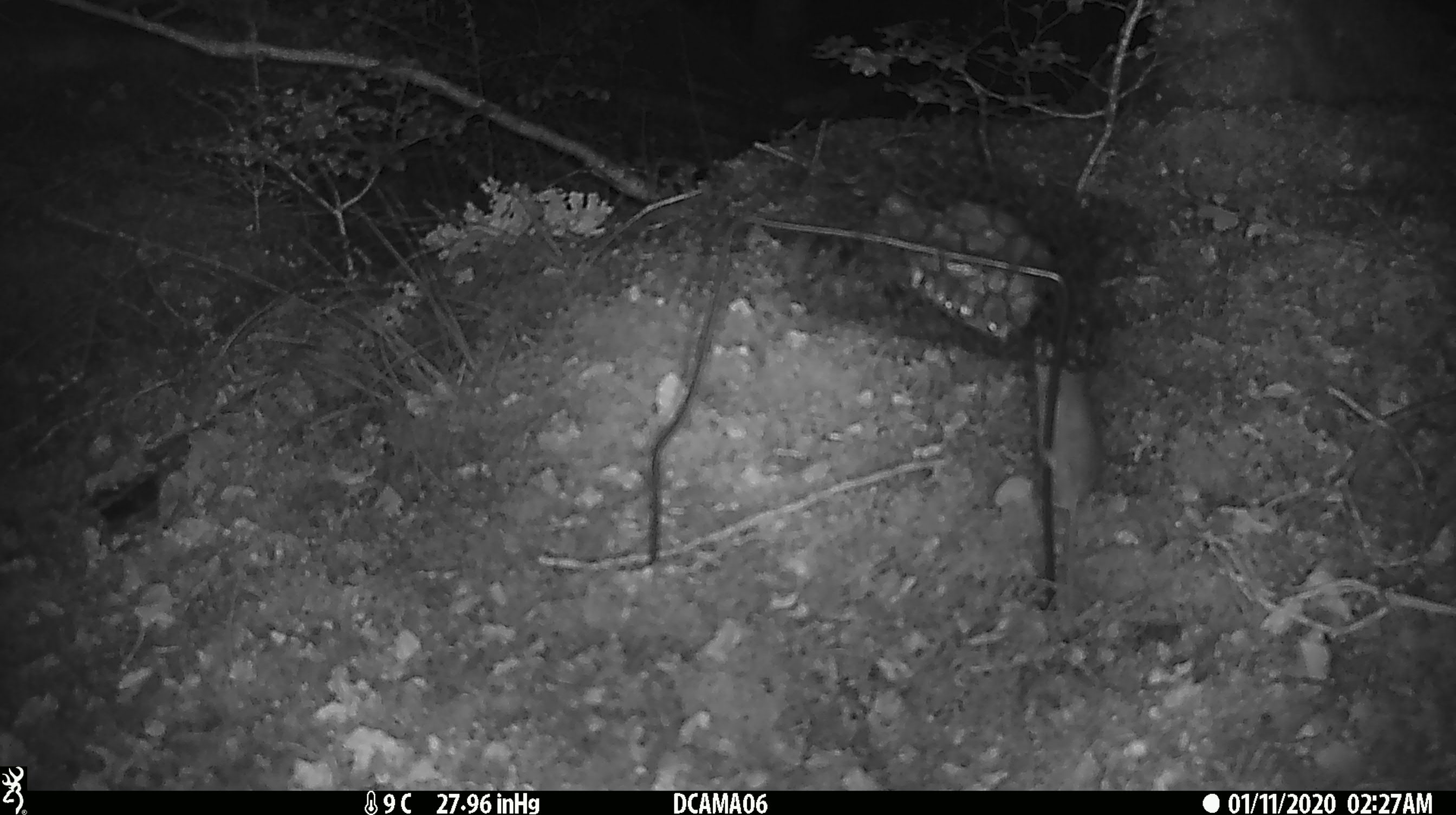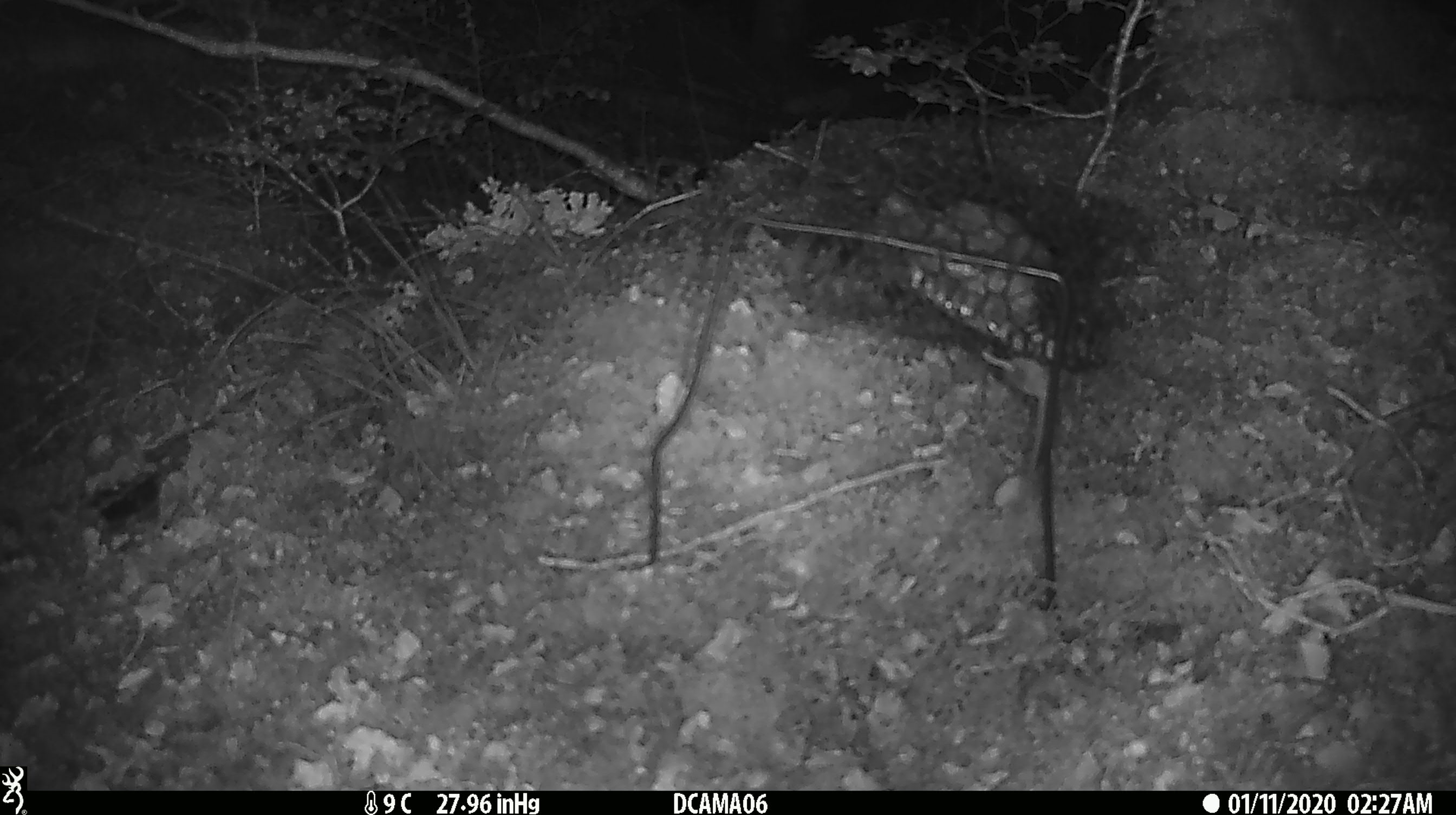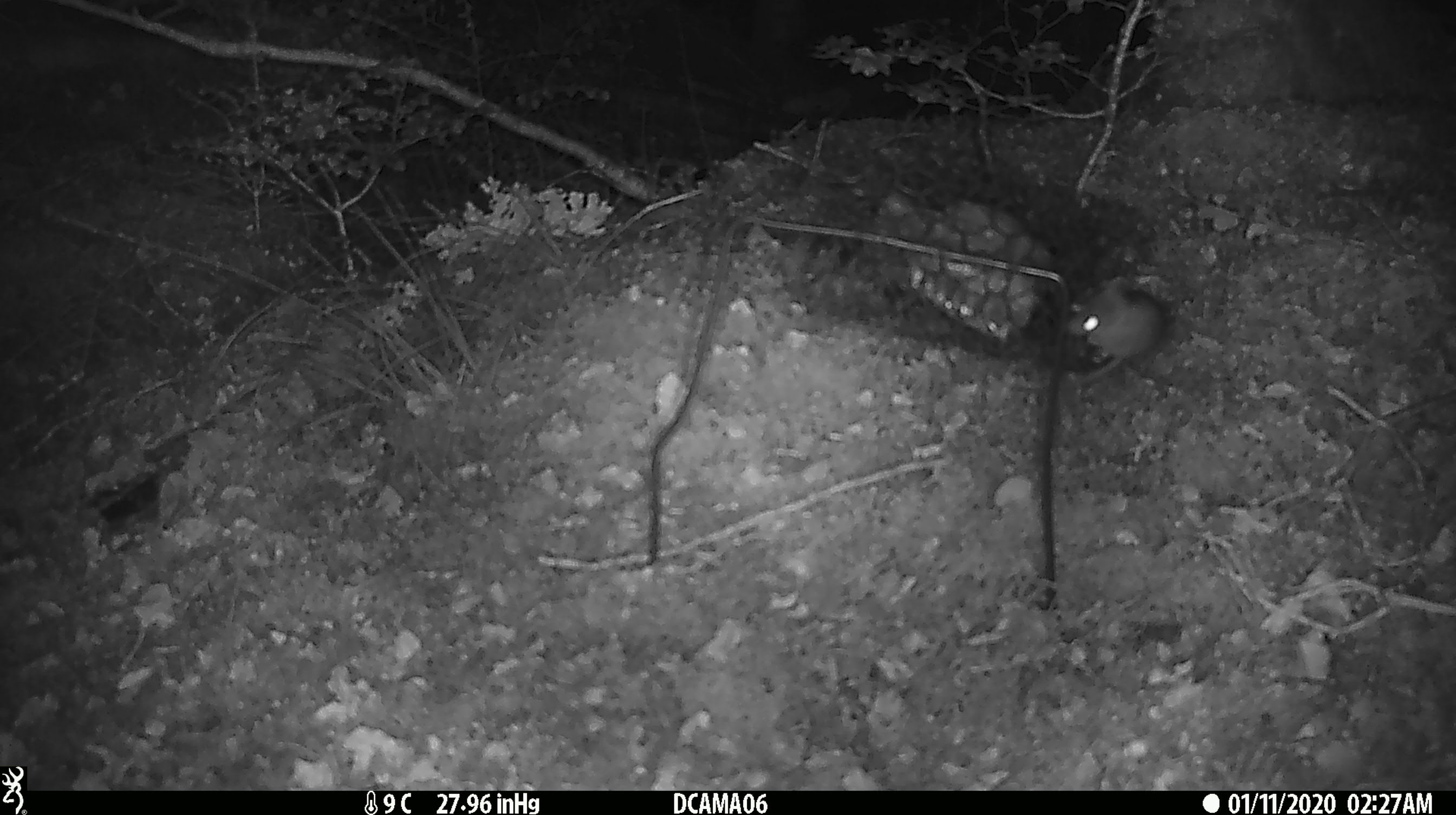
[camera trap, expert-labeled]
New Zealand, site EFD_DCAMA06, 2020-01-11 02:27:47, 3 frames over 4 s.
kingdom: Animalia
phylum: Chordata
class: Mammalia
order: Rodentia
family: Muridae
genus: Mus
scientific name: Mus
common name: mouse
Mouse (Mus).